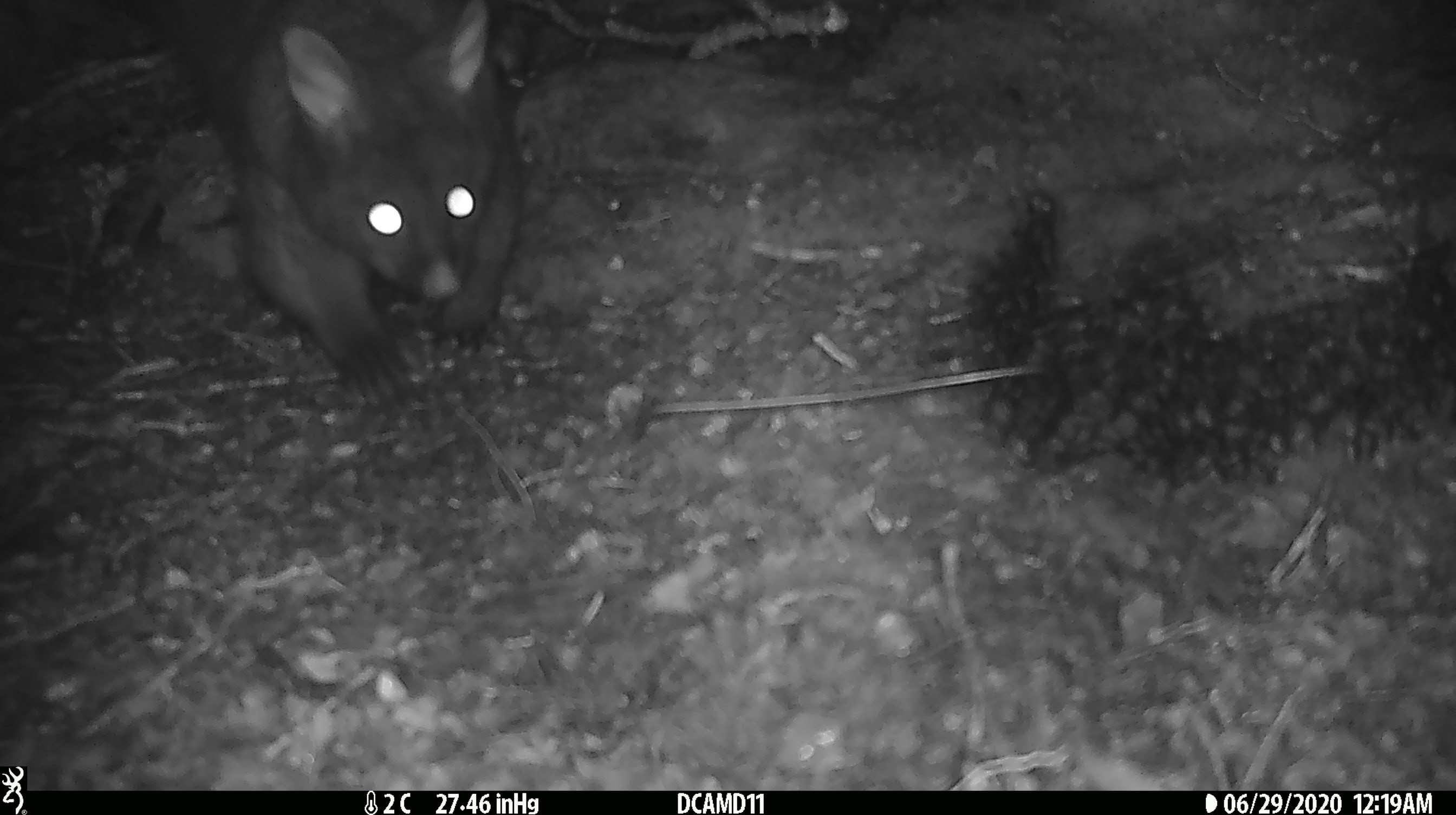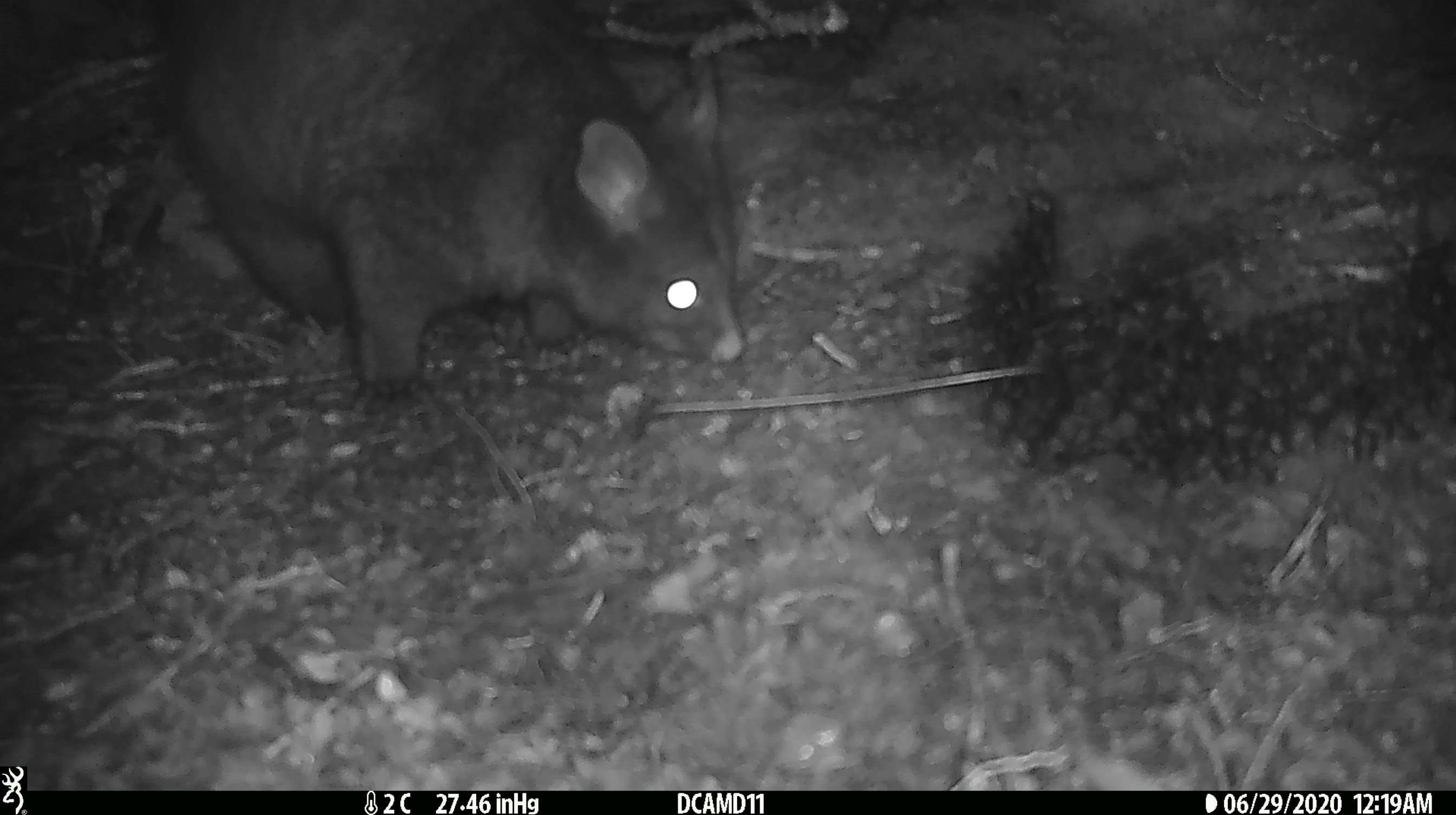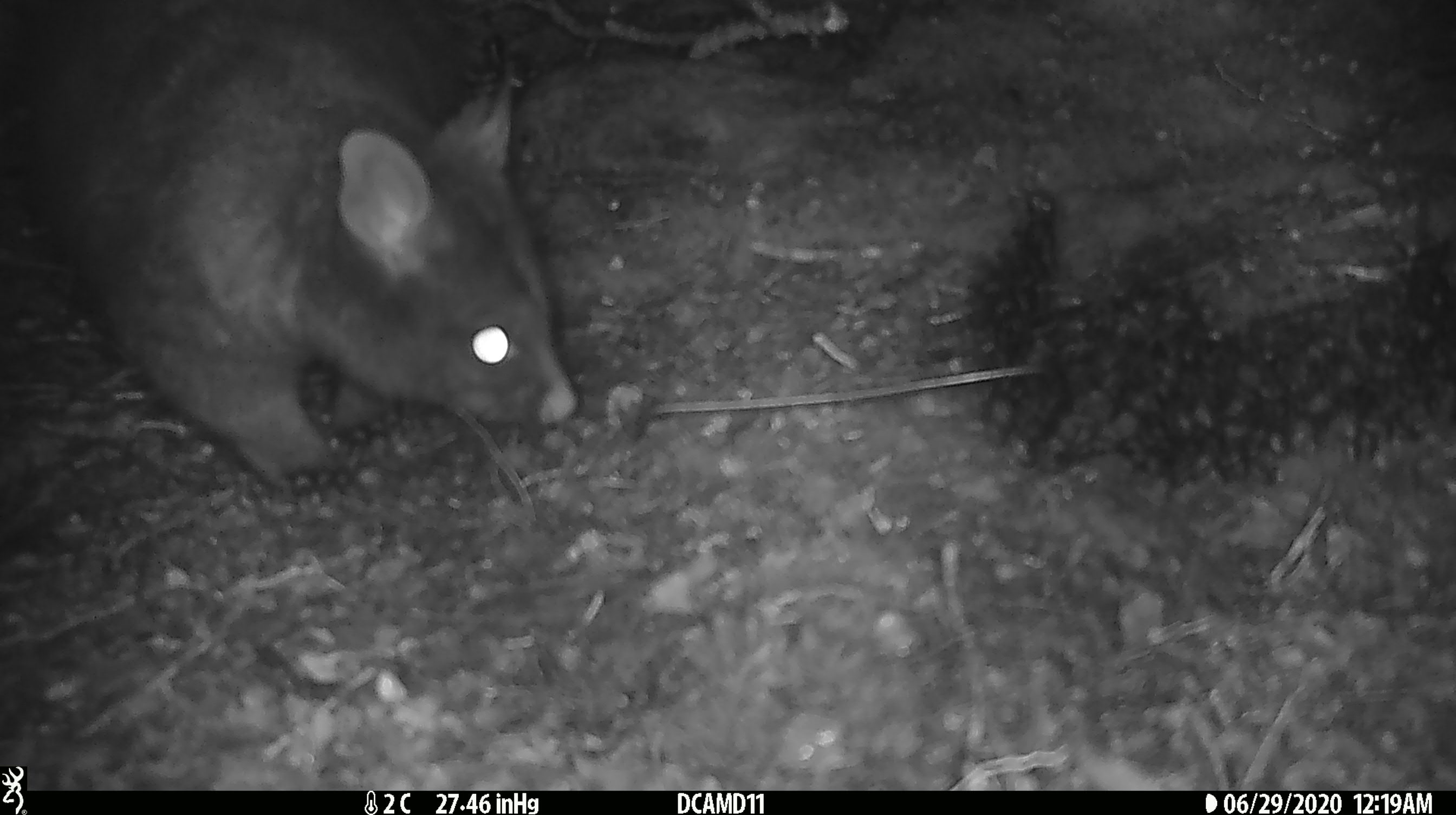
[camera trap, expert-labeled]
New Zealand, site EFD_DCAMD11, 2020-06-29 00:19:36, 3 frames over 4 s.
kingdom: Animalia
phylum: Chordata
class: Mammalia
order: Diprotodontia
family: Phalangeridae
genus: Trichosurus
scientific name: Trichosurus vulpecula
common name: common brushtail possum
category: possum